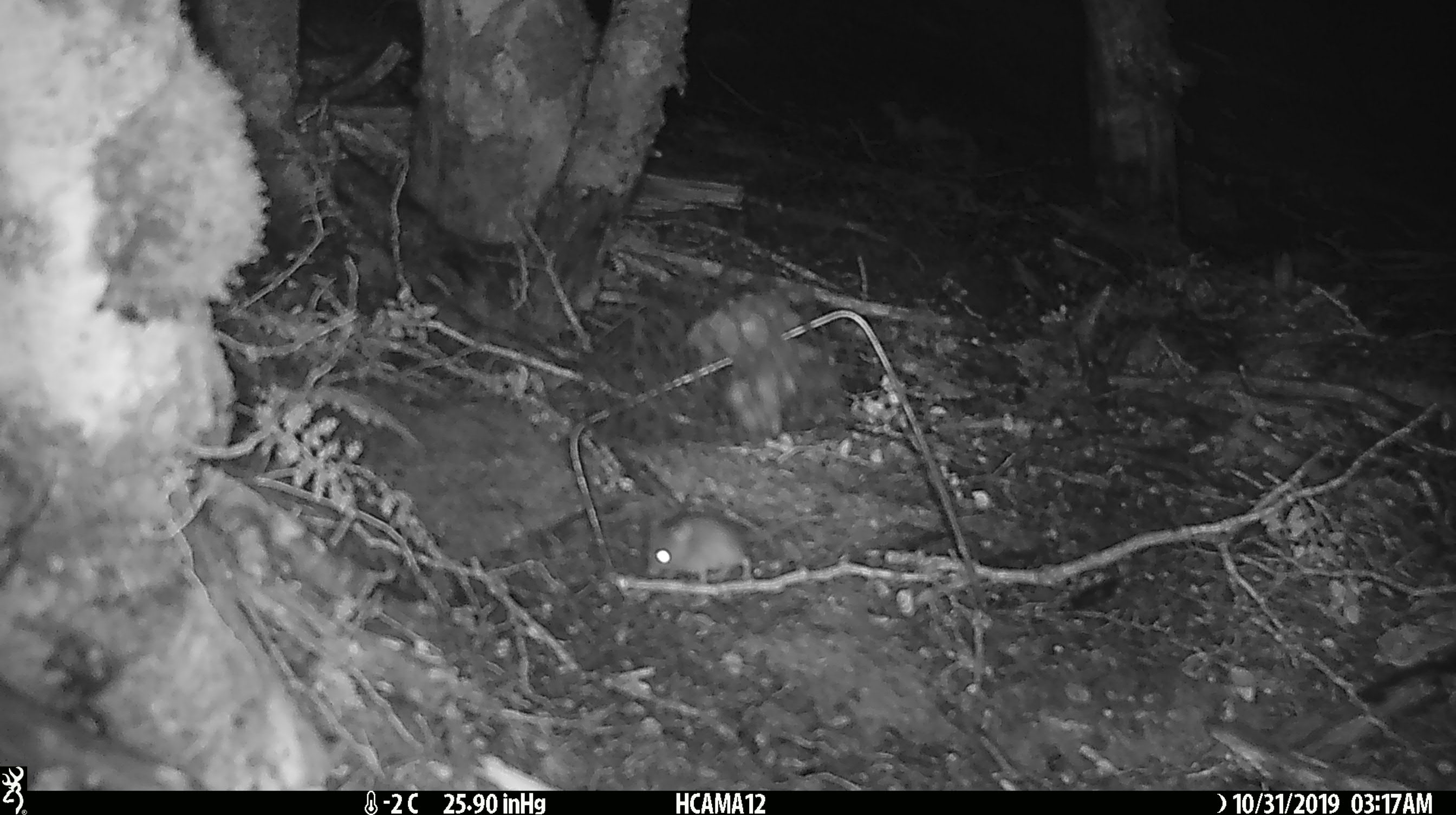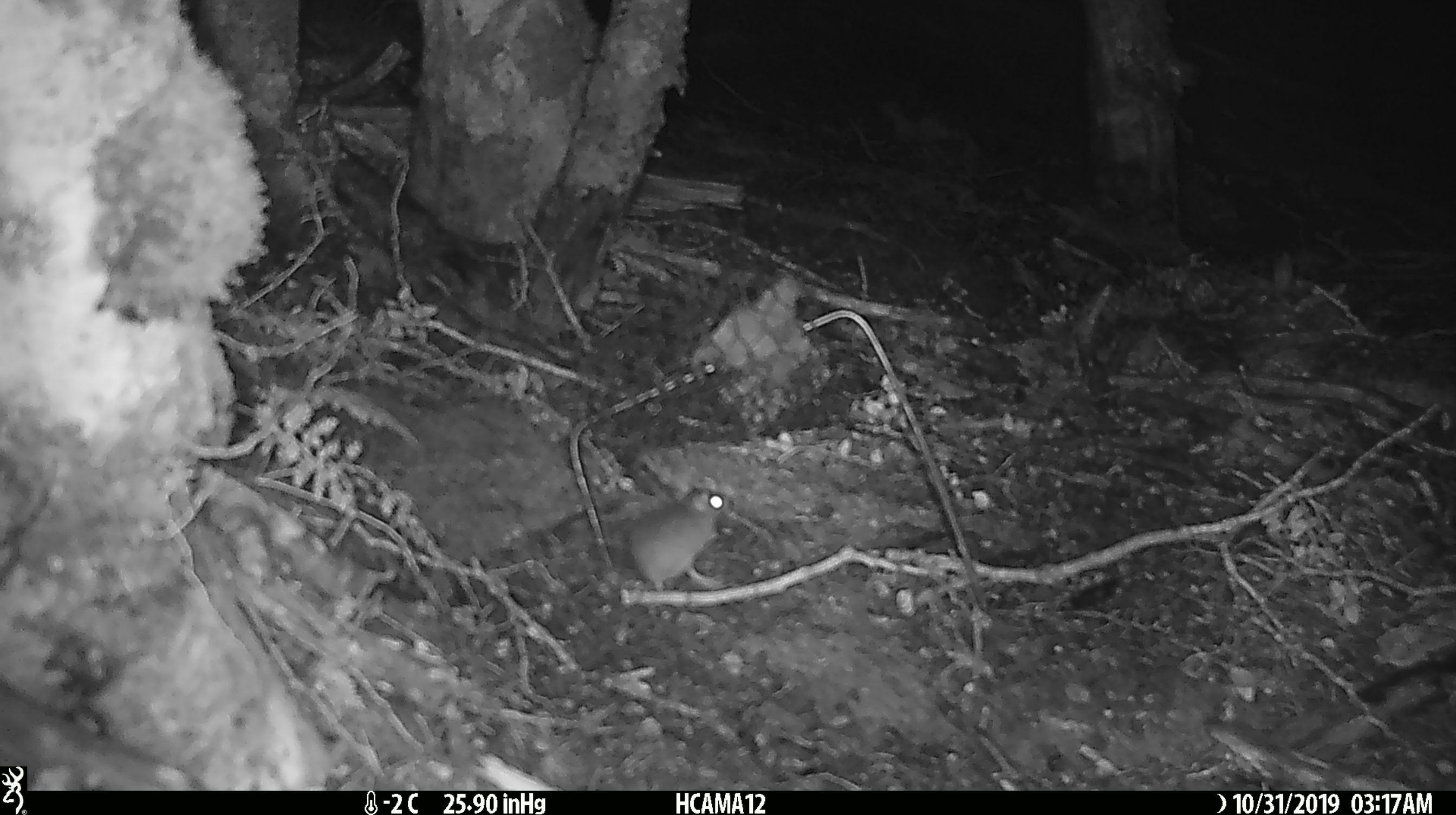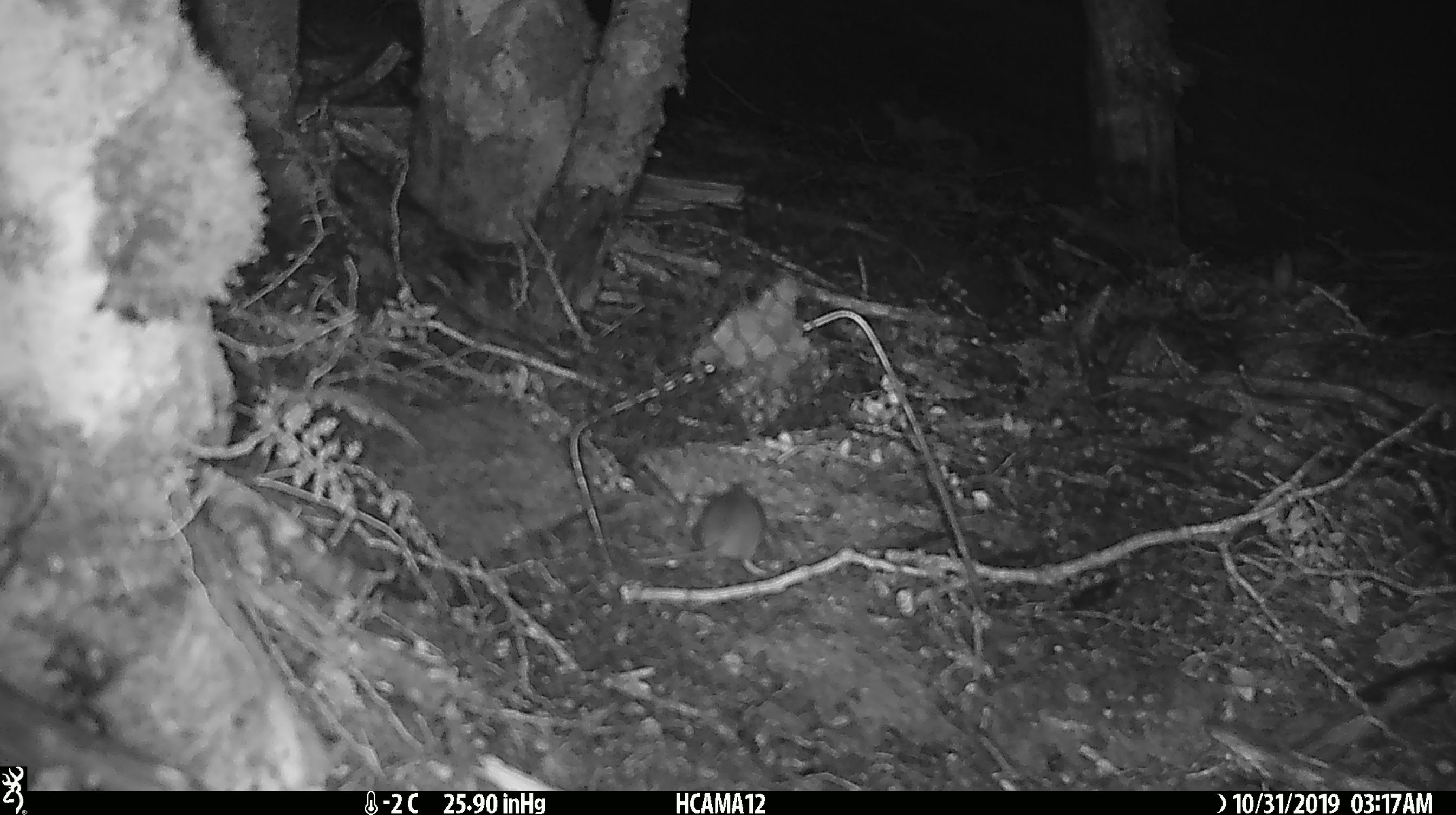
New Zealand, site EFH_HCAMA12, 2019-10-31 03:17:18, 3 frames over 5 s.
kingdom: Animalia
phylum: Chordata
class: Mammalia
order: Rodentia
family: Muridae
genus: Mus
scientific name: Mus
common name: mouse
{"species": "mouse (Mus)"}